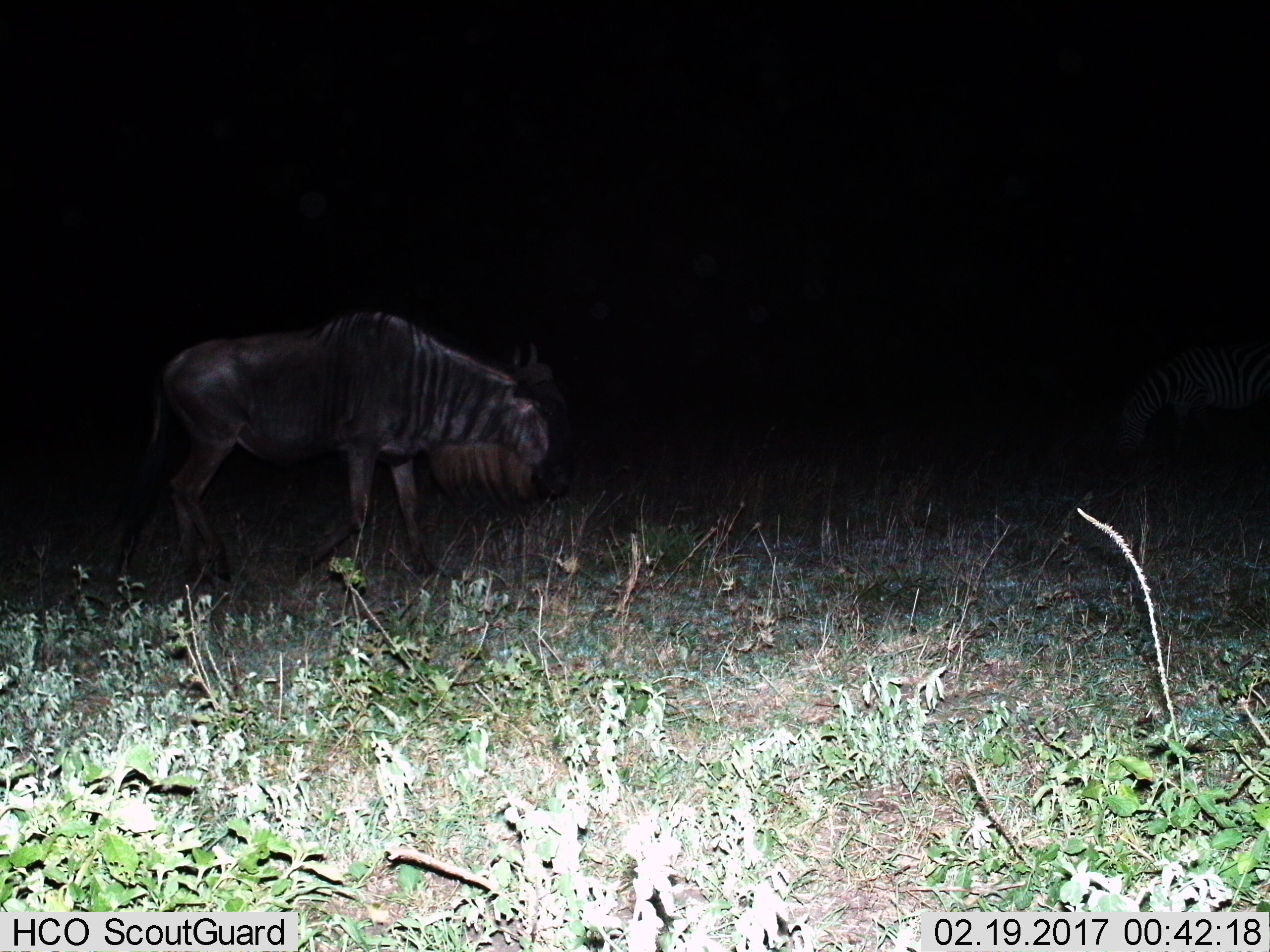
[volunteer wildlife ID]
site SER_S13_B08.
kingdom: Animalia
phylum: Chordata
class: Mammalia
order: Artiodactyla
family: Bovidae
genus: Connochaetes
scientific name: Connochaetes taurinus taurinus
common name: blue wildebeest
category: wildebeestblue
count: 1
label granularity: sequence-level